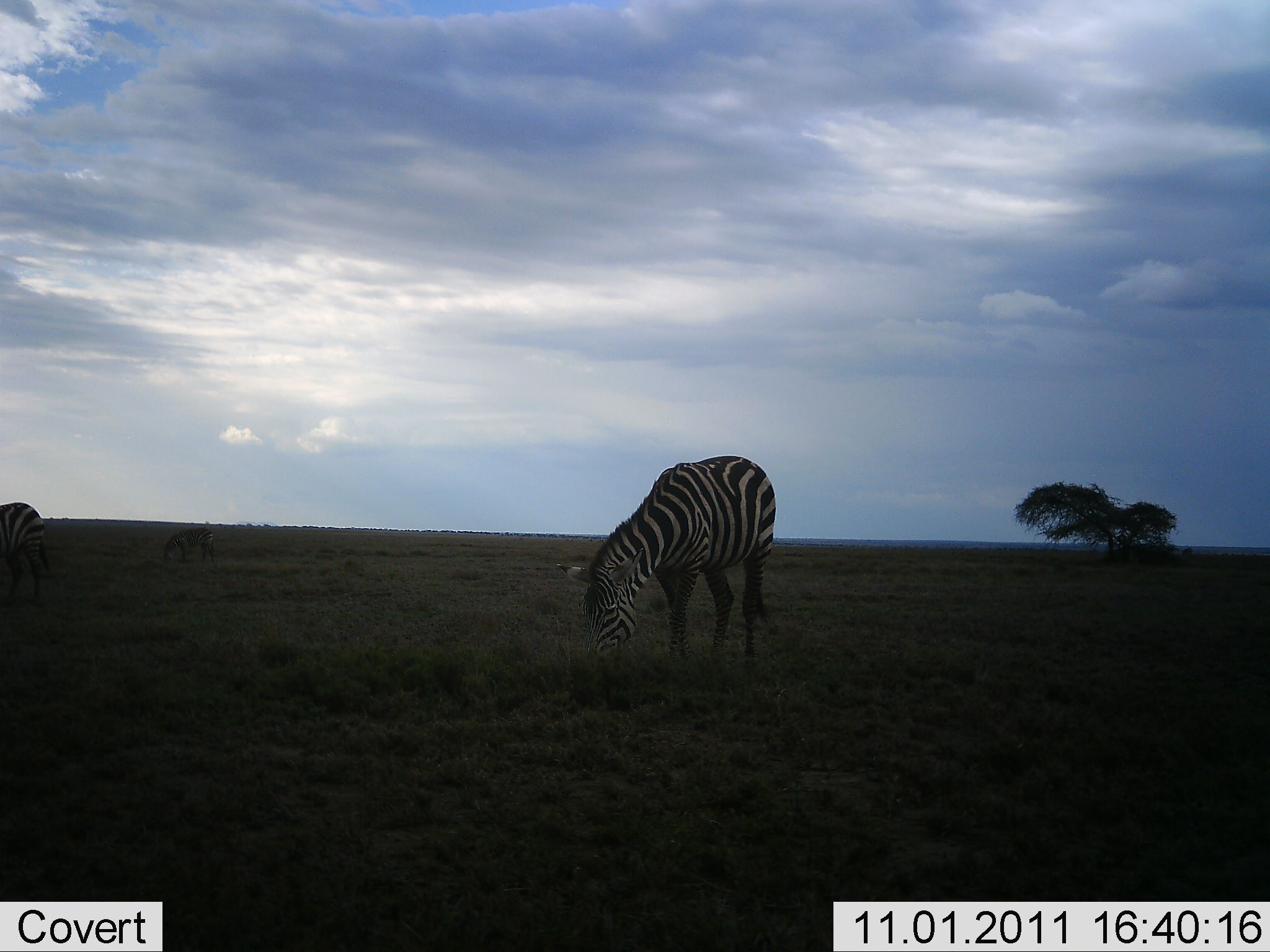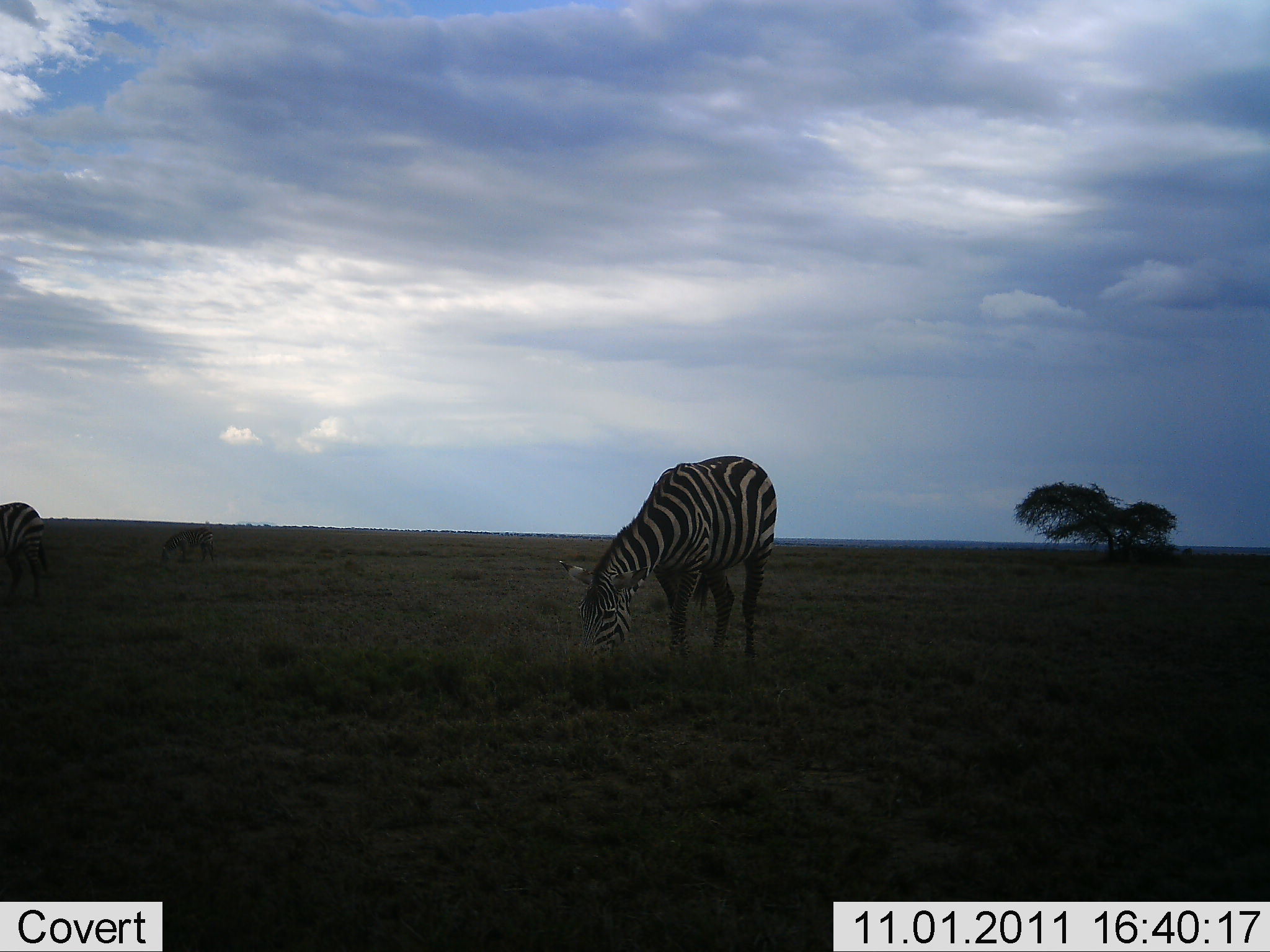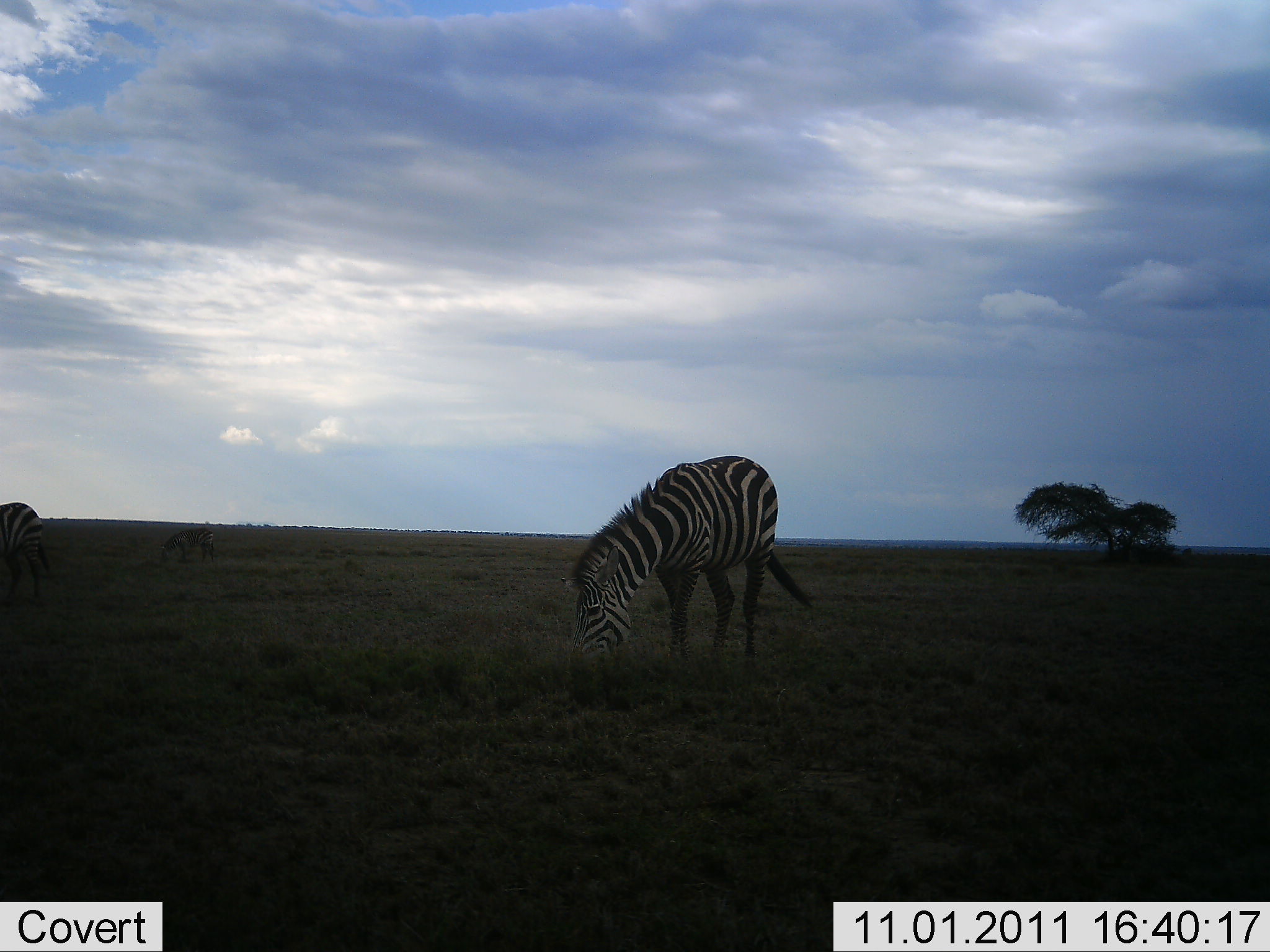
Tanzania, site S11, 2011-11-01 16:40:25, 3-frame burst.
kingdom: Animalia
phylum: Chordata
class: Mammalia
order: Perissodactyla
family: Equidae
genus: Equus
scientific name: Equus quagga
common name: plains zebra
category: zebra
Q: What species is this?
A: Zebra (plains zebra) (Equus quagga).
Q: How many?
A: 3.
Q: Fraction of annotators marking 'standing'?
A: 21%.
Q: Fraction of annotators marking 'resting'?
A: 0%.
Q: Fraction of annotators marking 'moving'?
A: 0%.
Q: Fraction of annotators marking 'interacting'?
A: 0%.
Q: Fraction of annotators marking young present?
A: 0%.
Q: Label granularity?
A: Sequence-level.